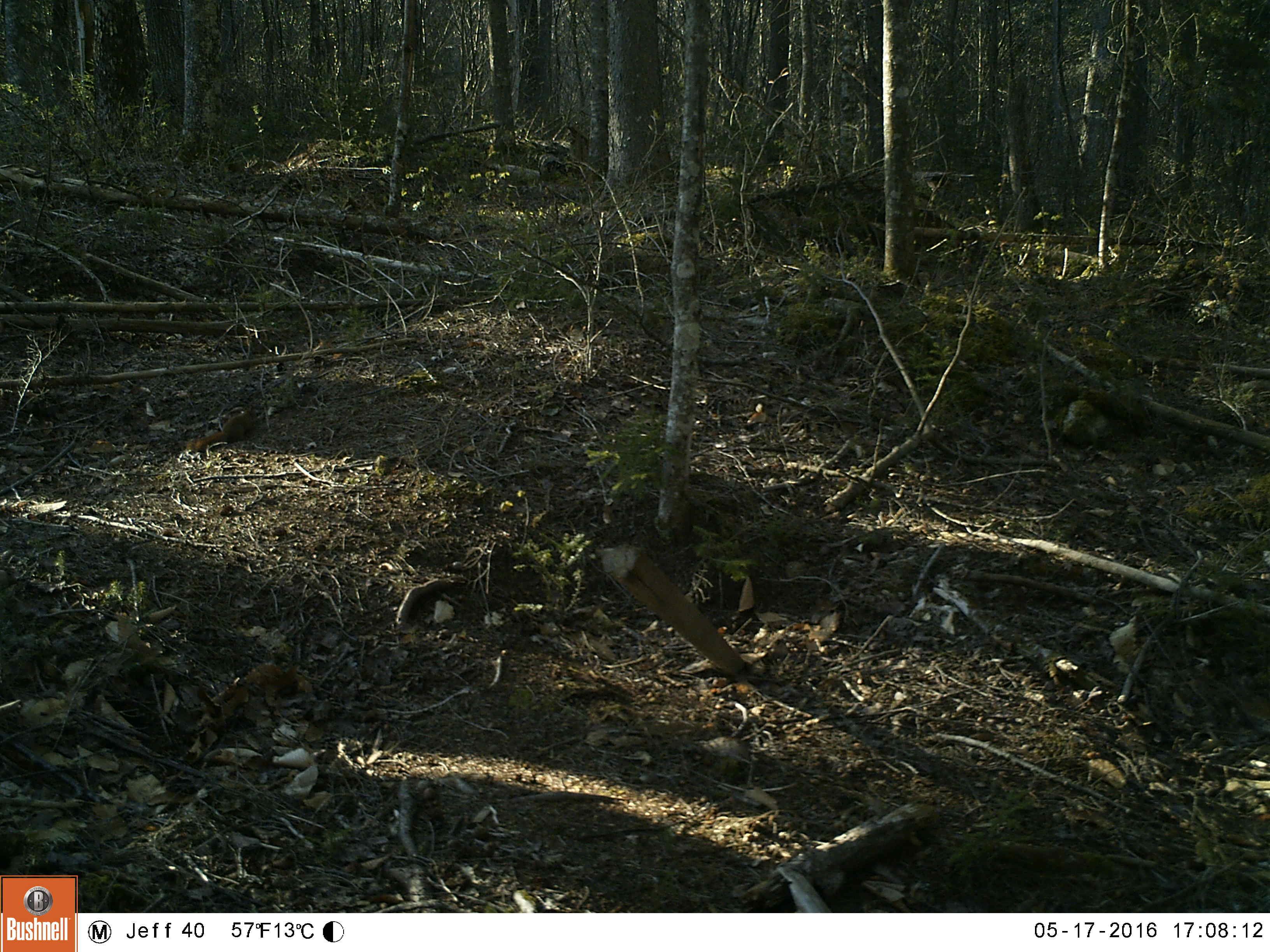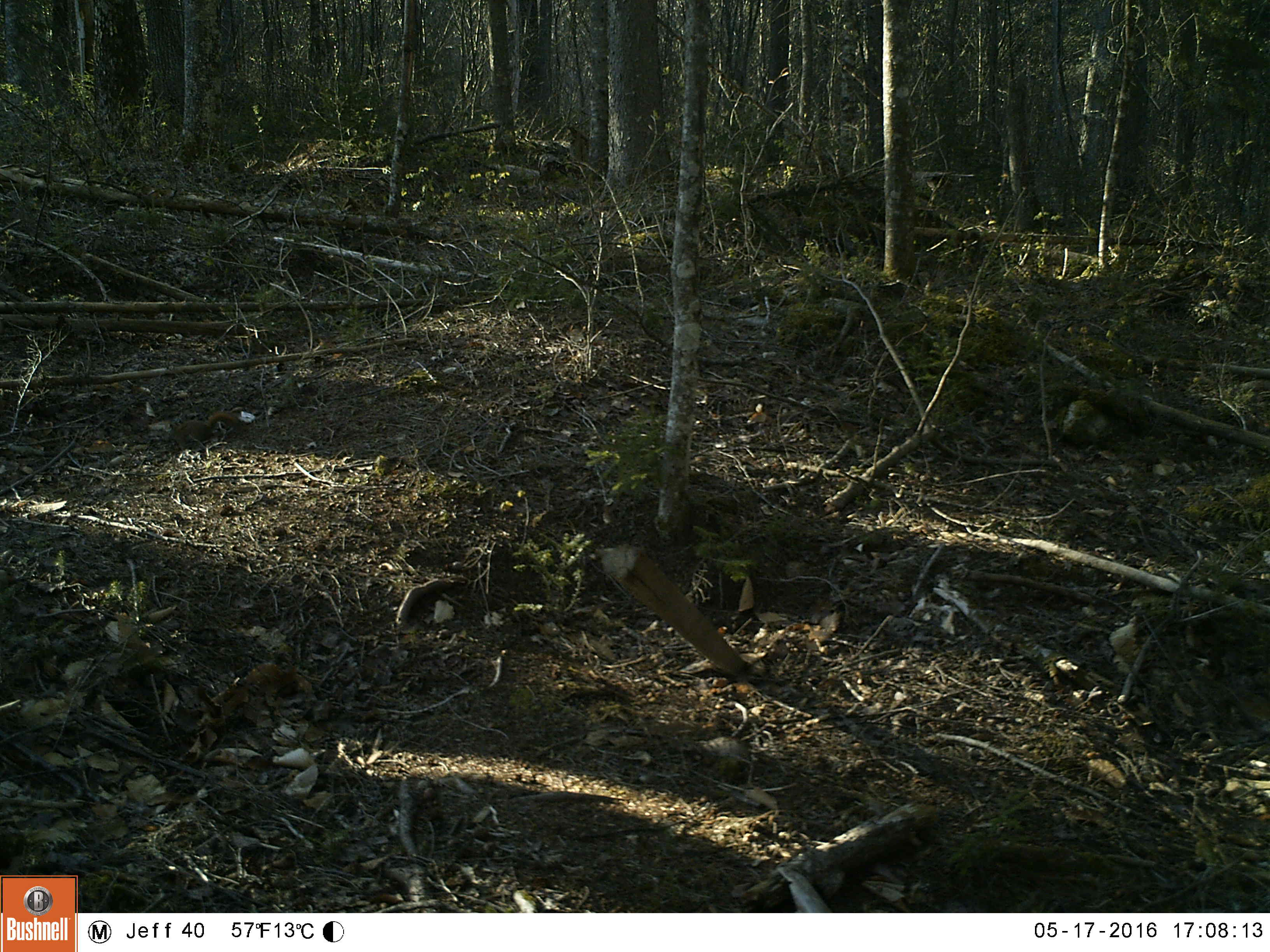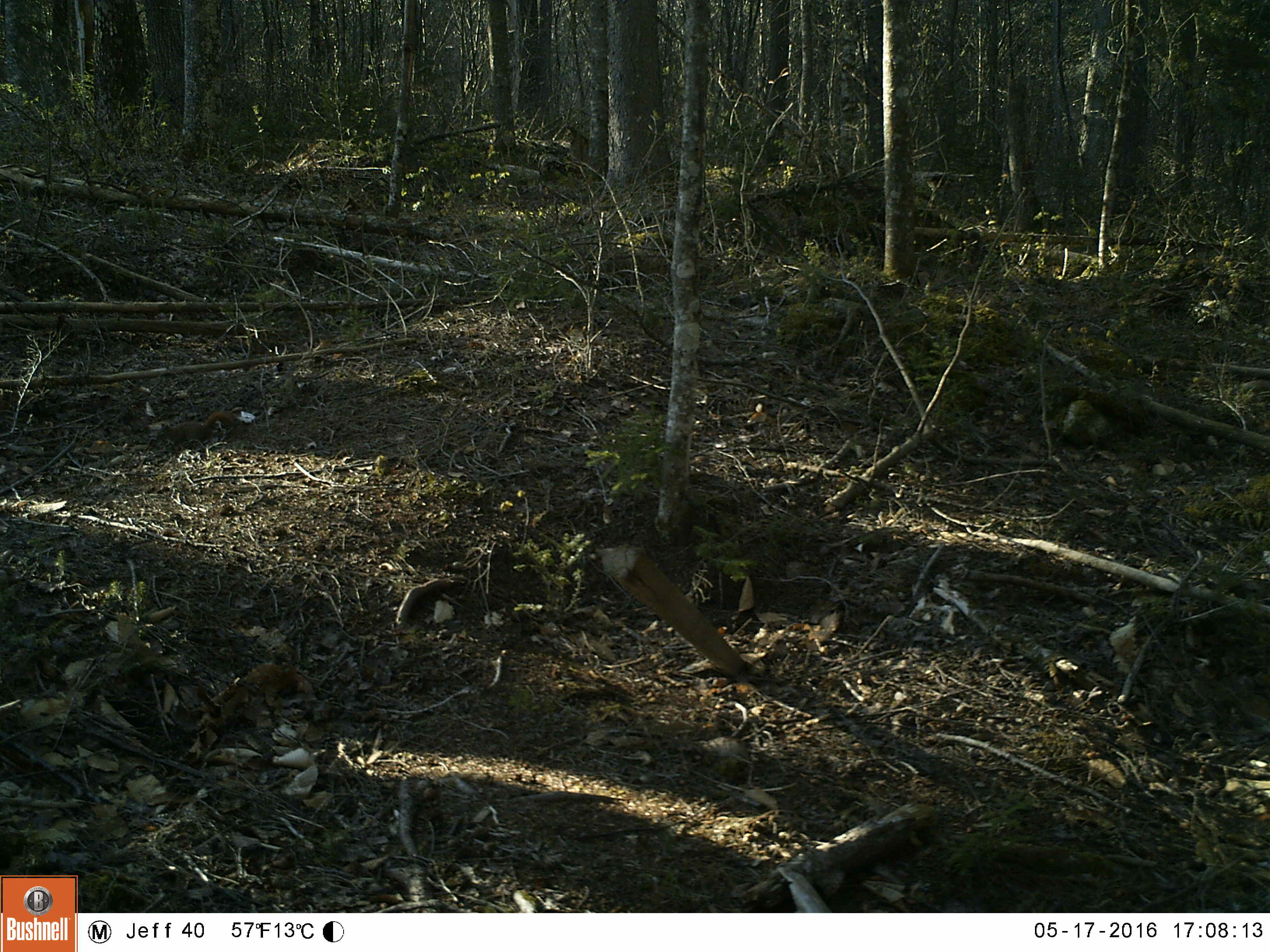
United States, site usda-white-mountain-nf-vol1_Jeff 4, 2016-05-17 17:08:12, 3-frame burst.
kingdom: Animalia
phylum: Chordata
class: Mammalia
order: Rodentia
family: Sciuridae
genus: Tamiasciurus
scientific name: Tamiasciurus hudsonicus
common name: red squirrel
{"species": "red squirrel (Tamiasciurus hudsonicus)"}